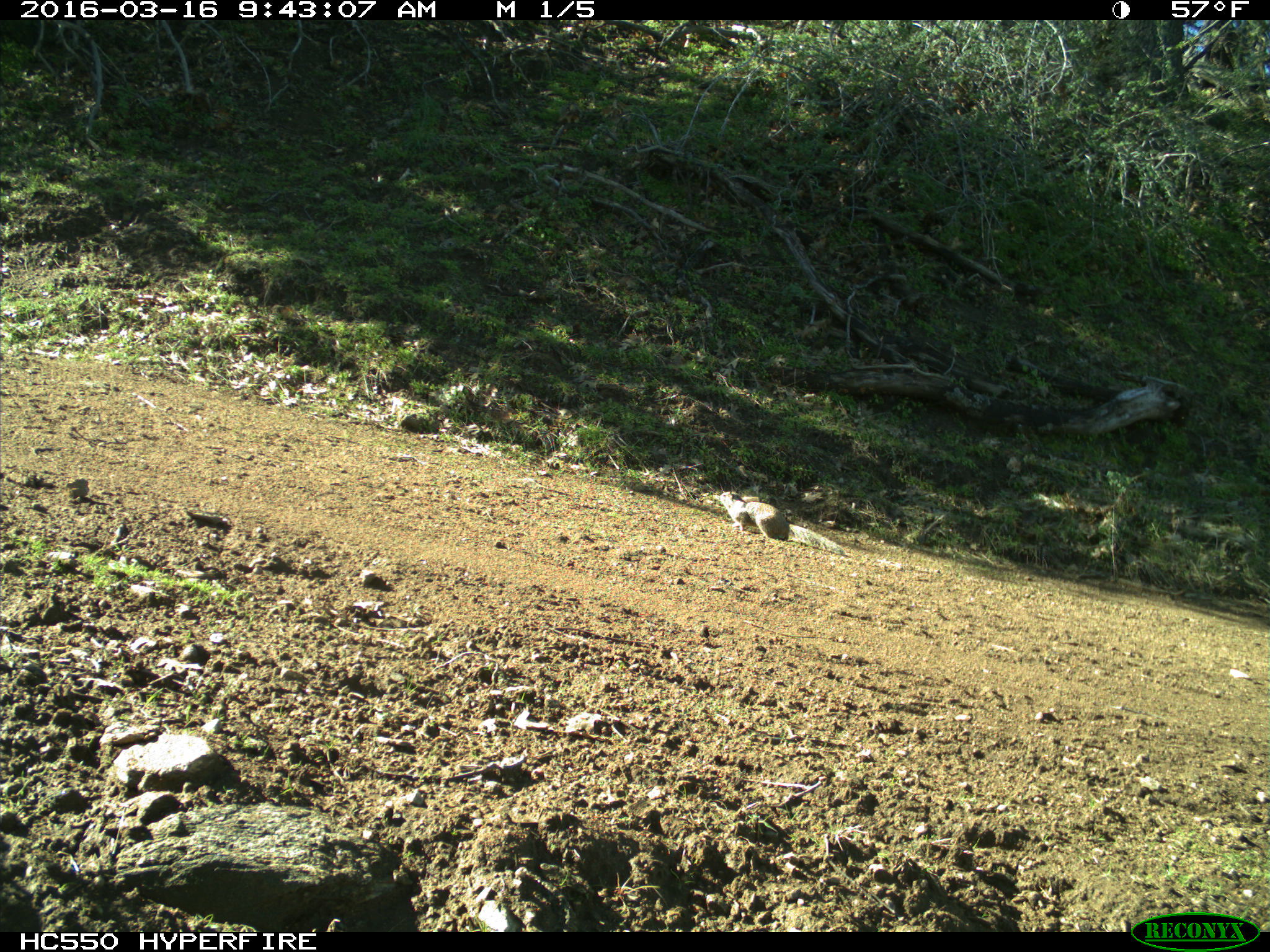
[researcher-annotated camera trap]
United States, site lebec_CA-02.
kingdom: Animalia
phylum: Chordata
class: Mammalia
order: Rodentia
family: Sciuridae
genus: Otospermophilus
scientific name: Otospermophilus beecheyi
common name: california ground squirrel